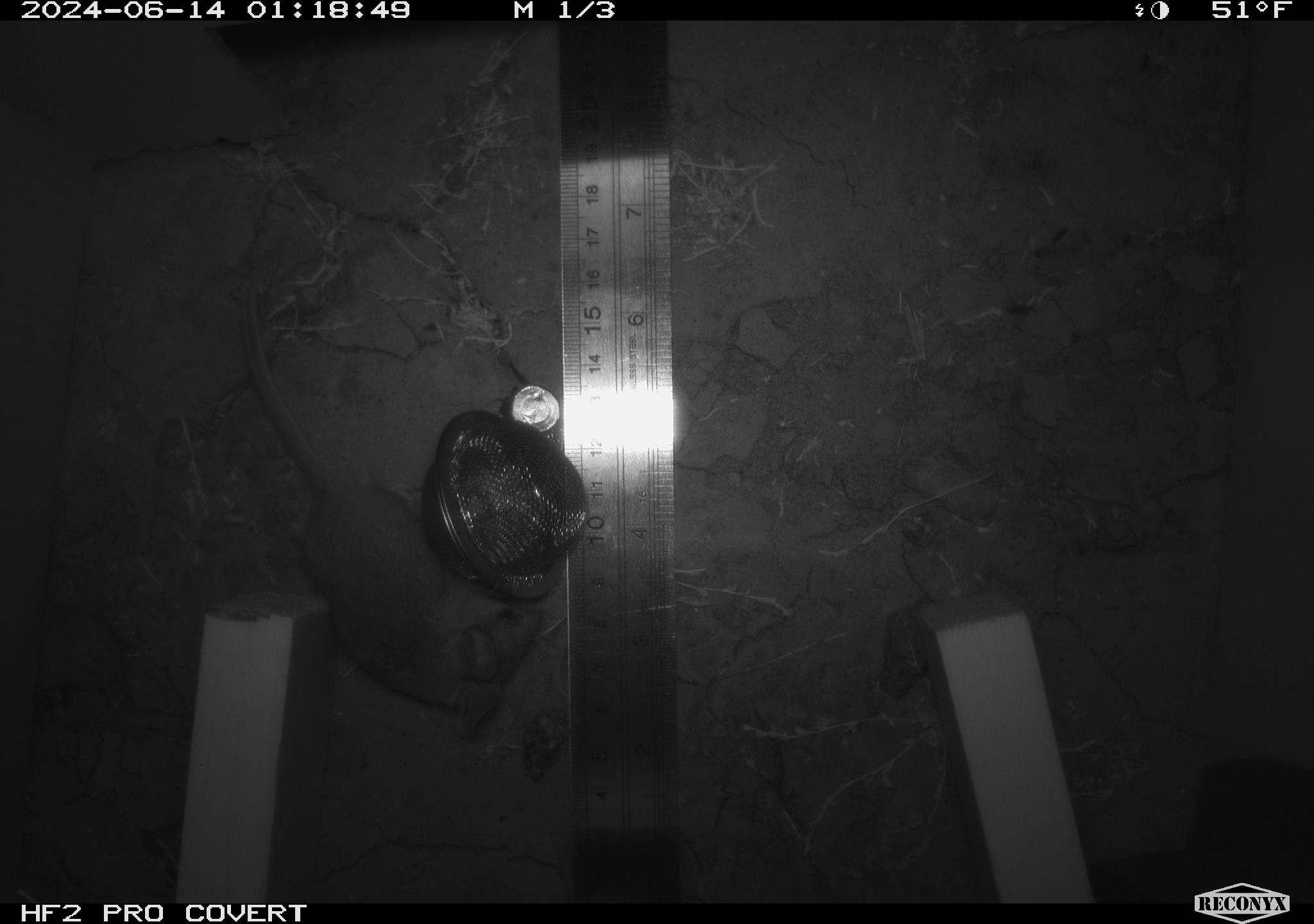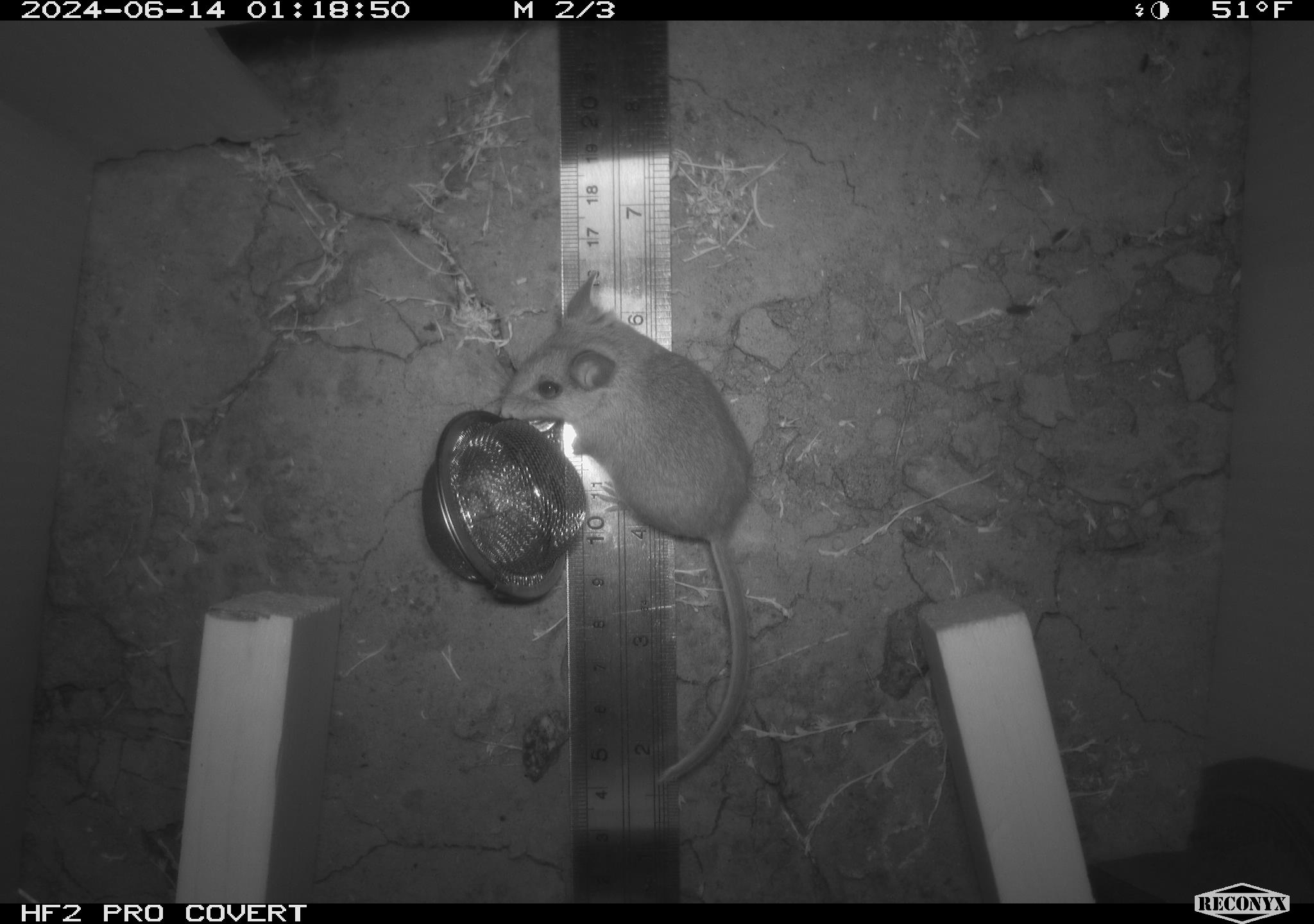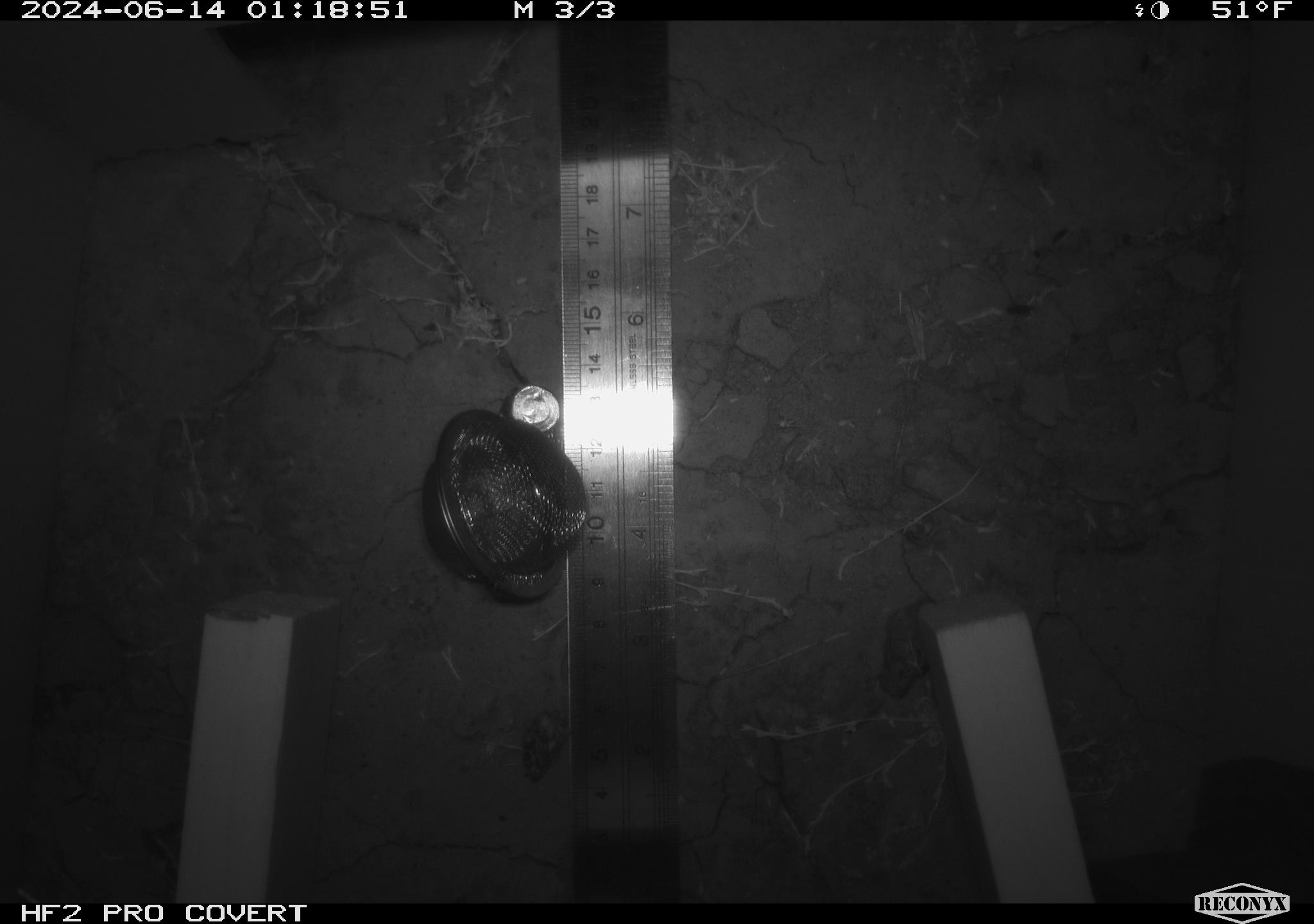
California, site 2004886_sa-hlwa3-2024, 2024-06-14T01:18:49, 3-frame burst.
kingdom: Animalia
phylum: Chordata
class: Mammalia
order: Rodentia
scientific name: Rodentia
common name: mouse species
Mouse species (Rodentia).